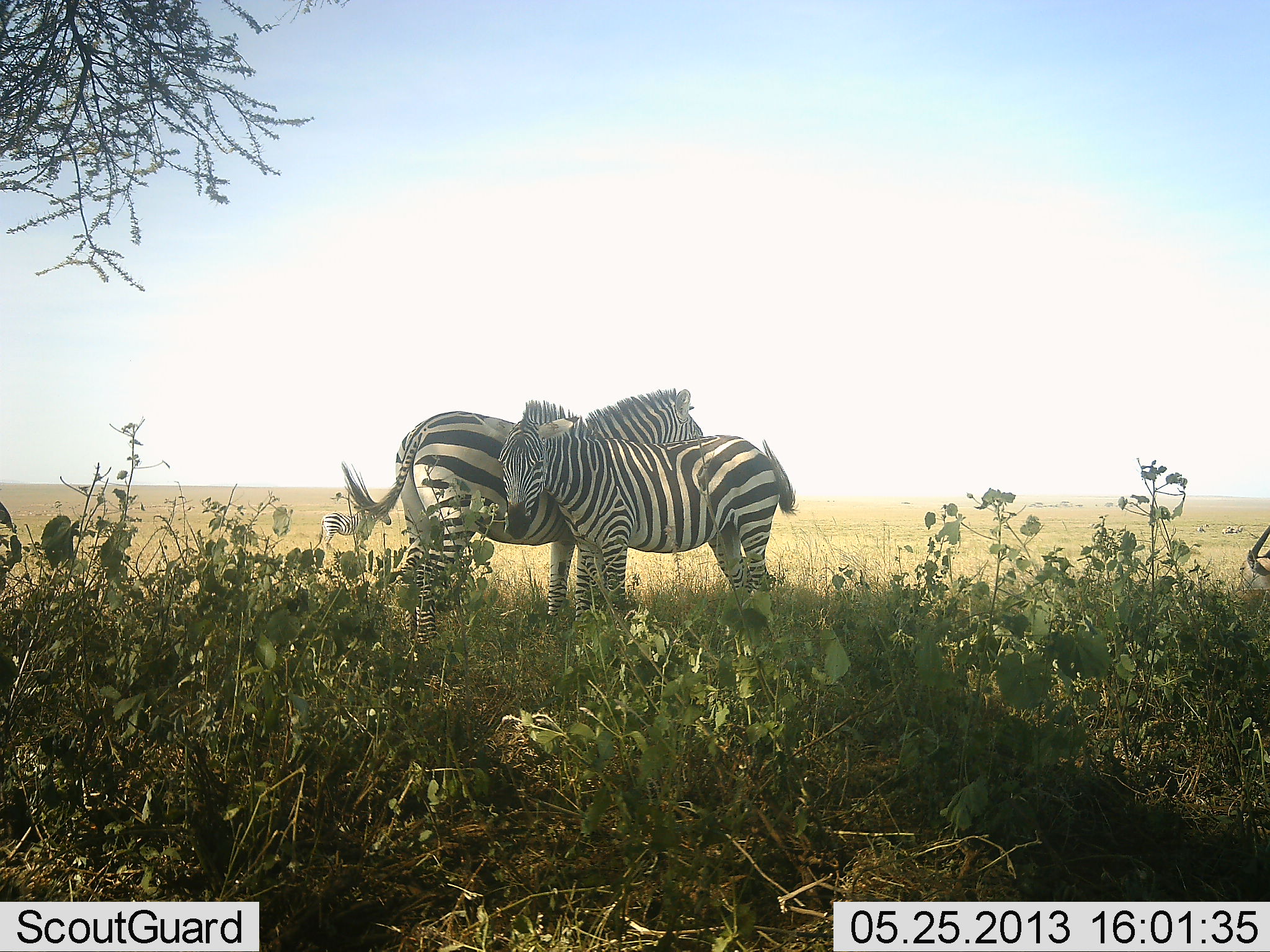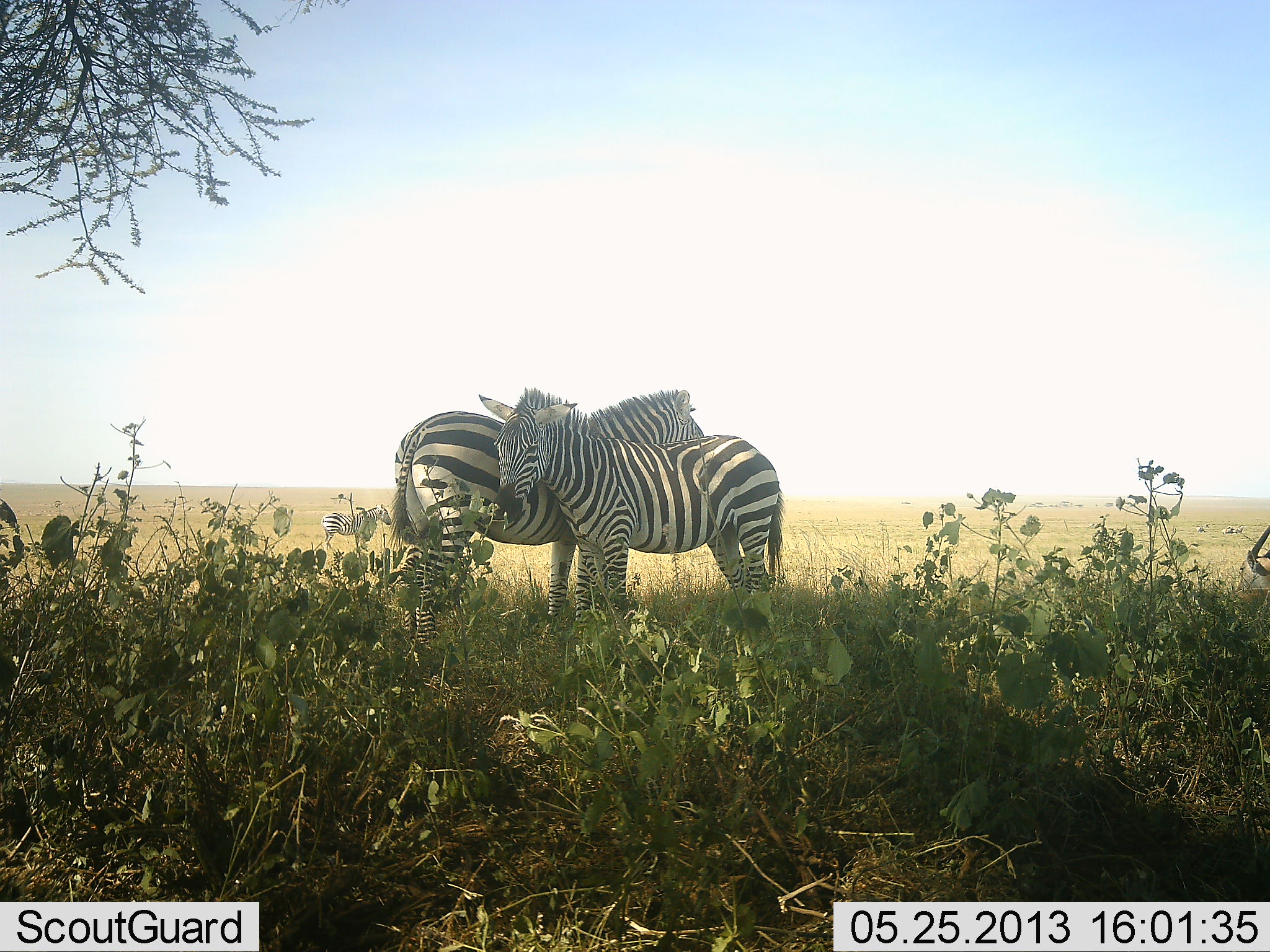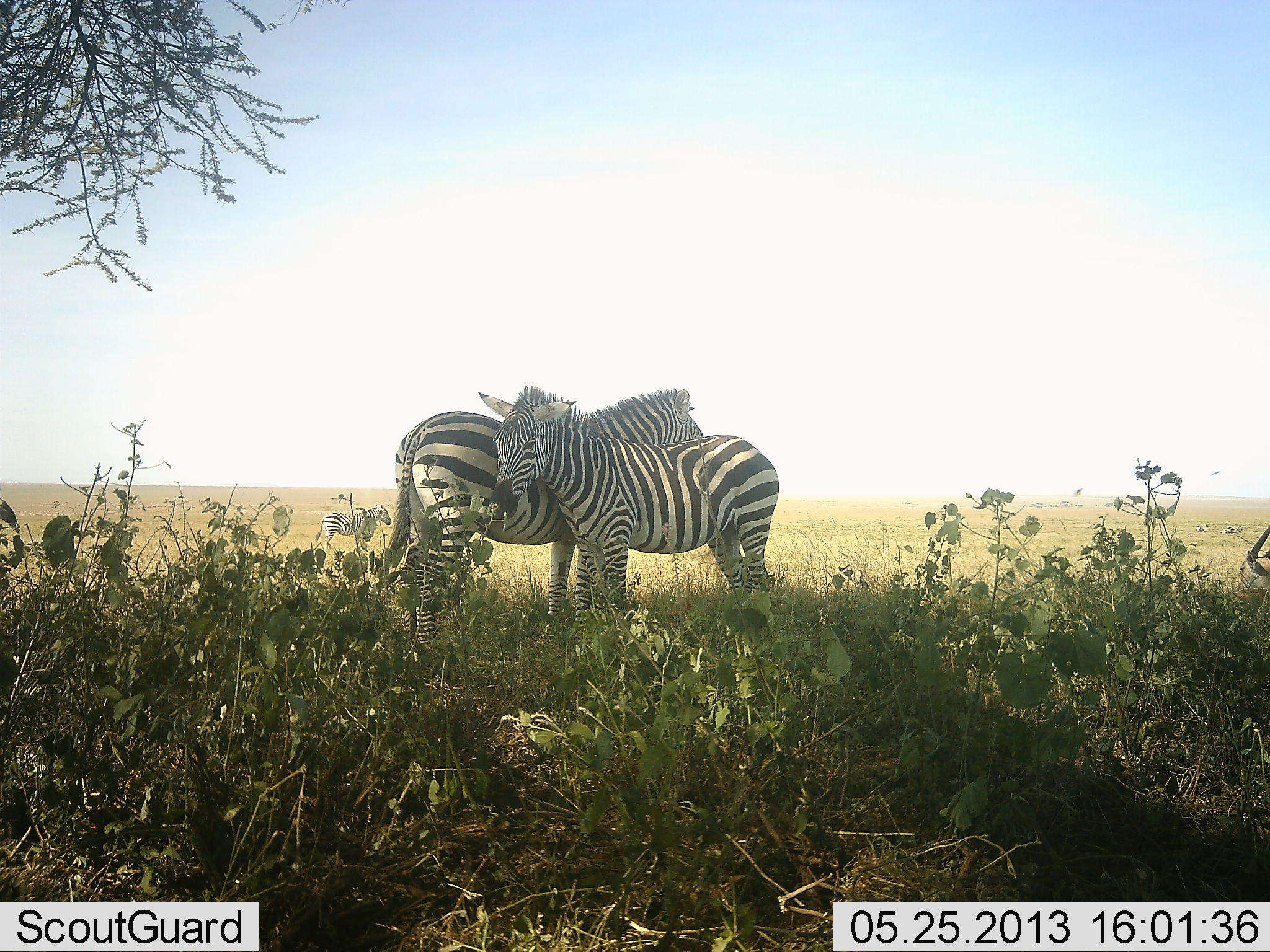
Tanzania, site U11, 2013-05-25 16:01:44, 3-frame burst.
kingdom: Animalia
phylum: Chordata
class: Mammalia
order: Perissodactyla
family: Equidae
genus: Equus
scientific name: Equus quagga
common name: plains zebra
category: zebra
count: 3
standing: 79%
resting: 11%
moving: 0%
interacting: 68%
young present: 0%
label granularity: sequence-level